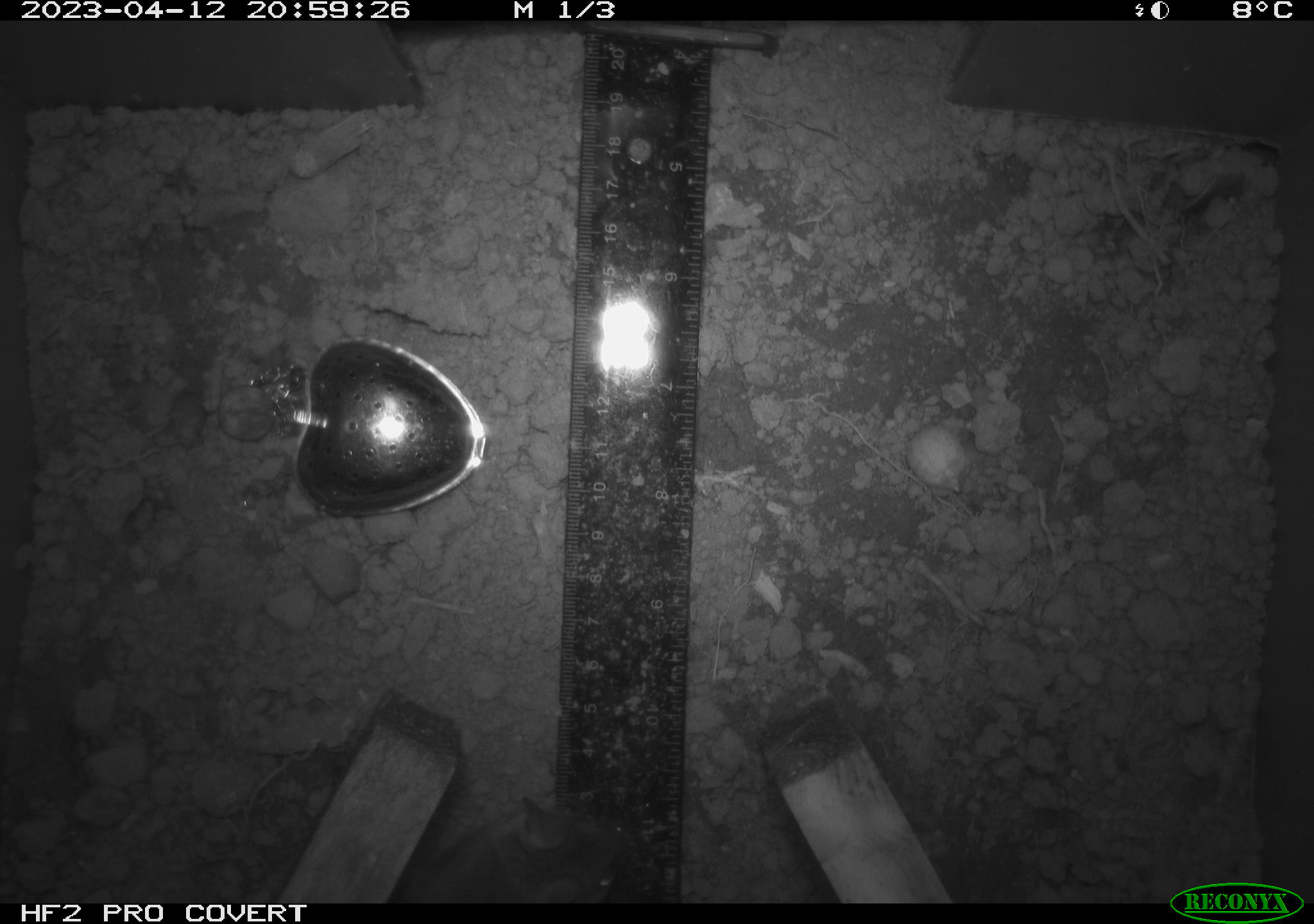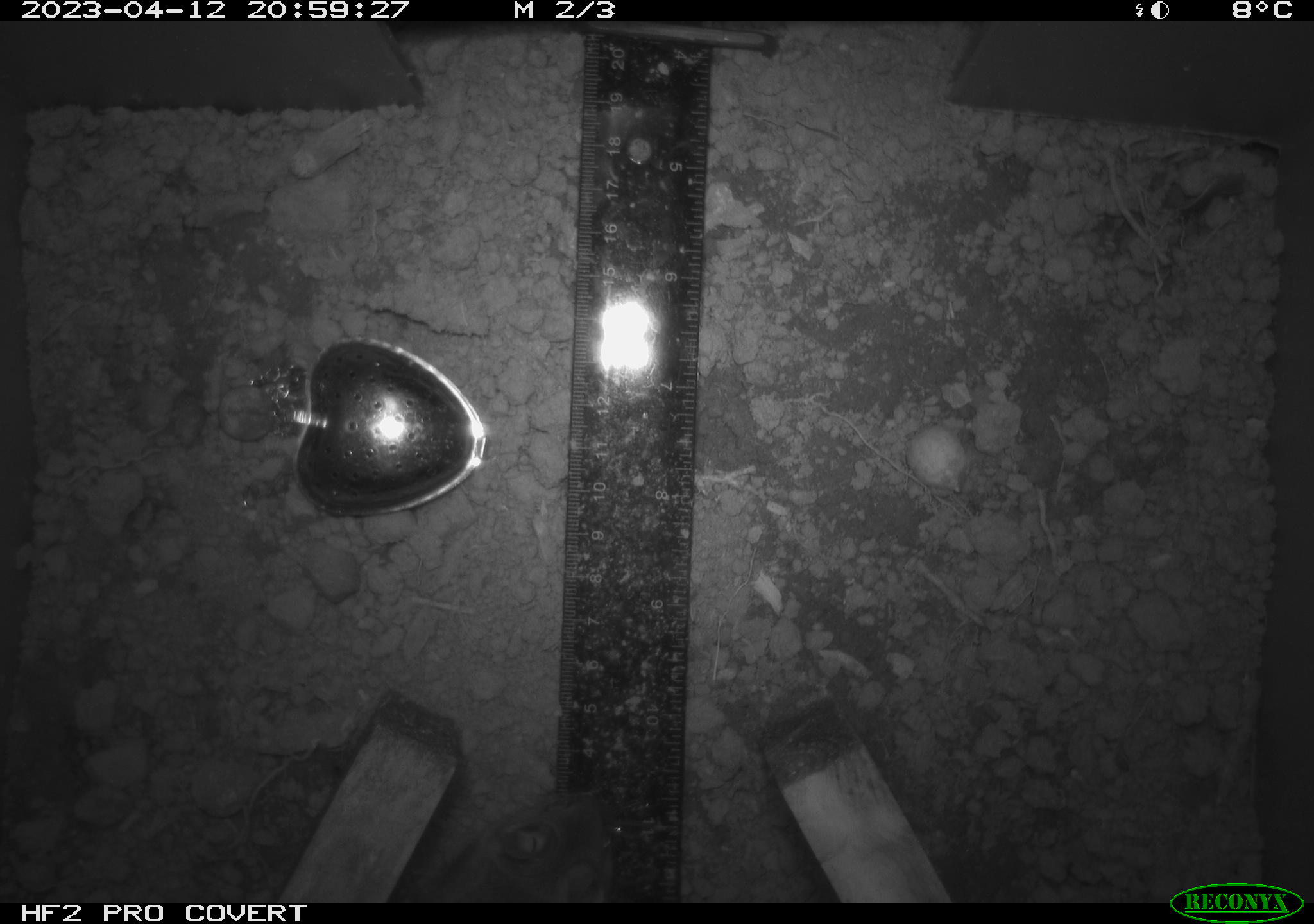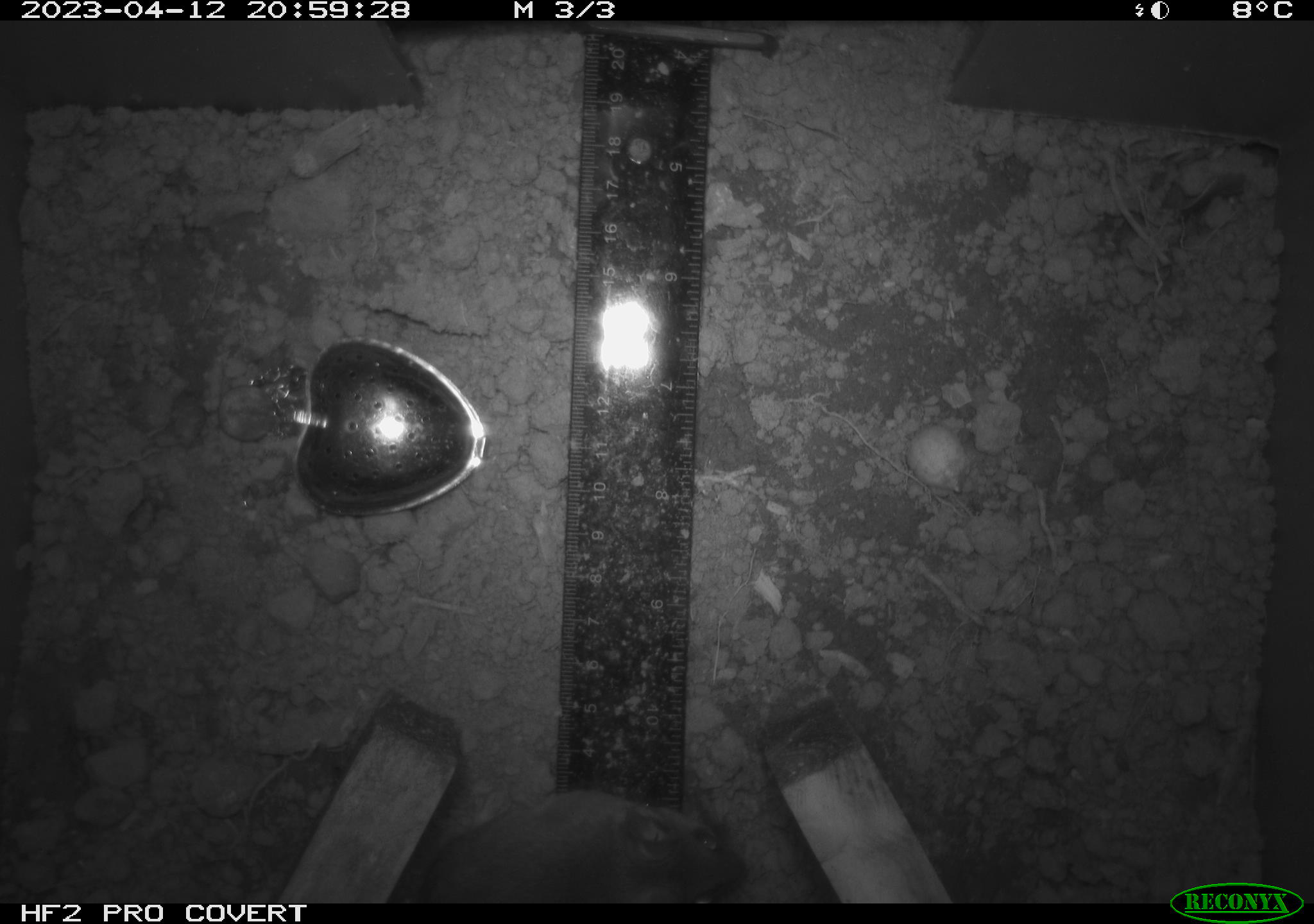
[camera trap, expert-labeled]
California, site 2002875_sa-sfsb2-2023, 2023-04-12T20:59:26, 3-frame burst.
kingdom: Animalia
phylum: Chordata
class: Mammalia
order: Rodentia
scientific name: Rodentia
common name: mouse species